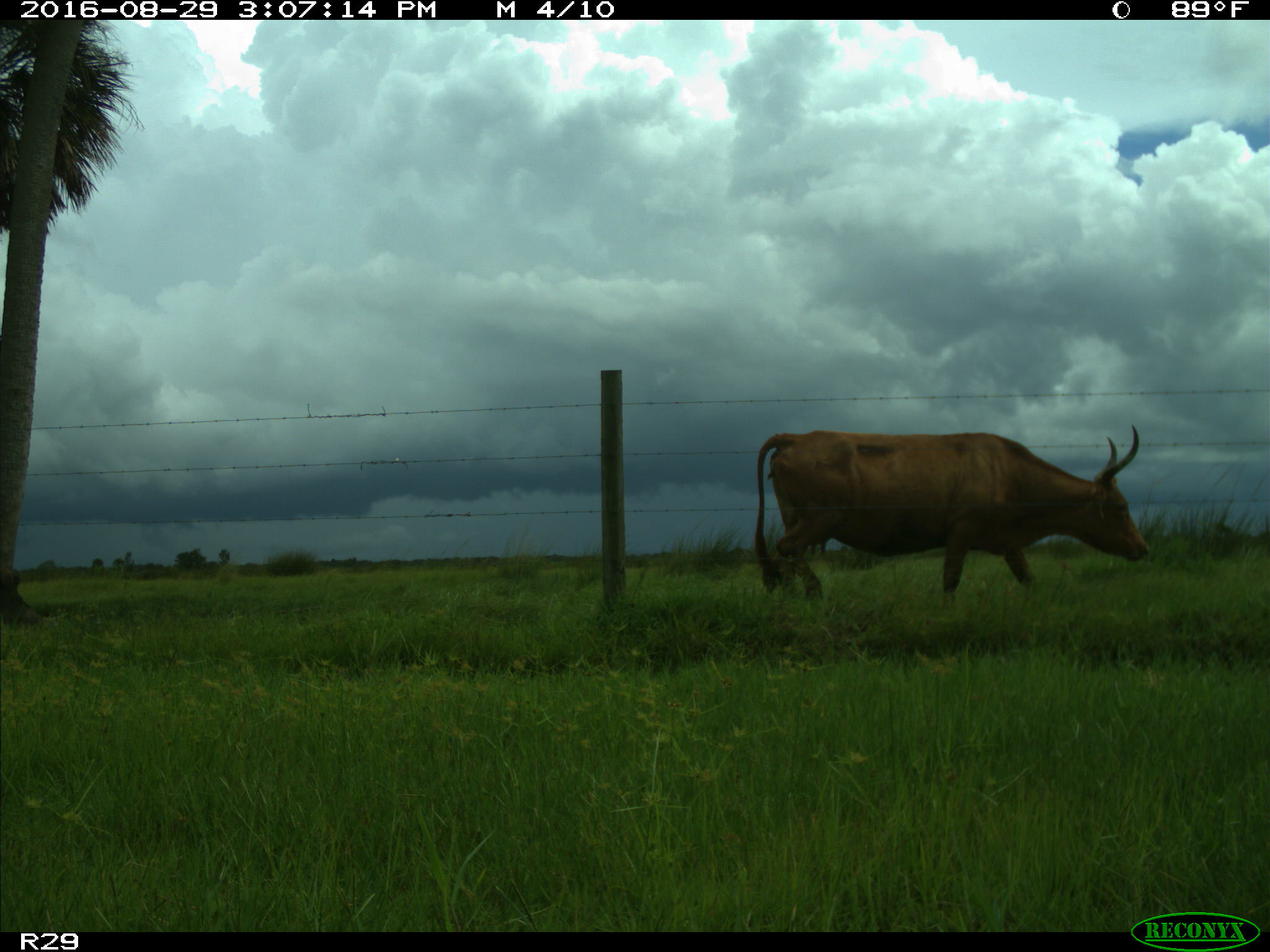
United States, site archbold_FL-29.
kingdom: Animalia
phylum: Chordata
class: Mammalia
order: Artiodactyla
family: Bovidae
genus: Bos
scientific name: Bos taurus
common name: domestic cow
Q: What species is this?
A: Bos taurus (domestic cow).